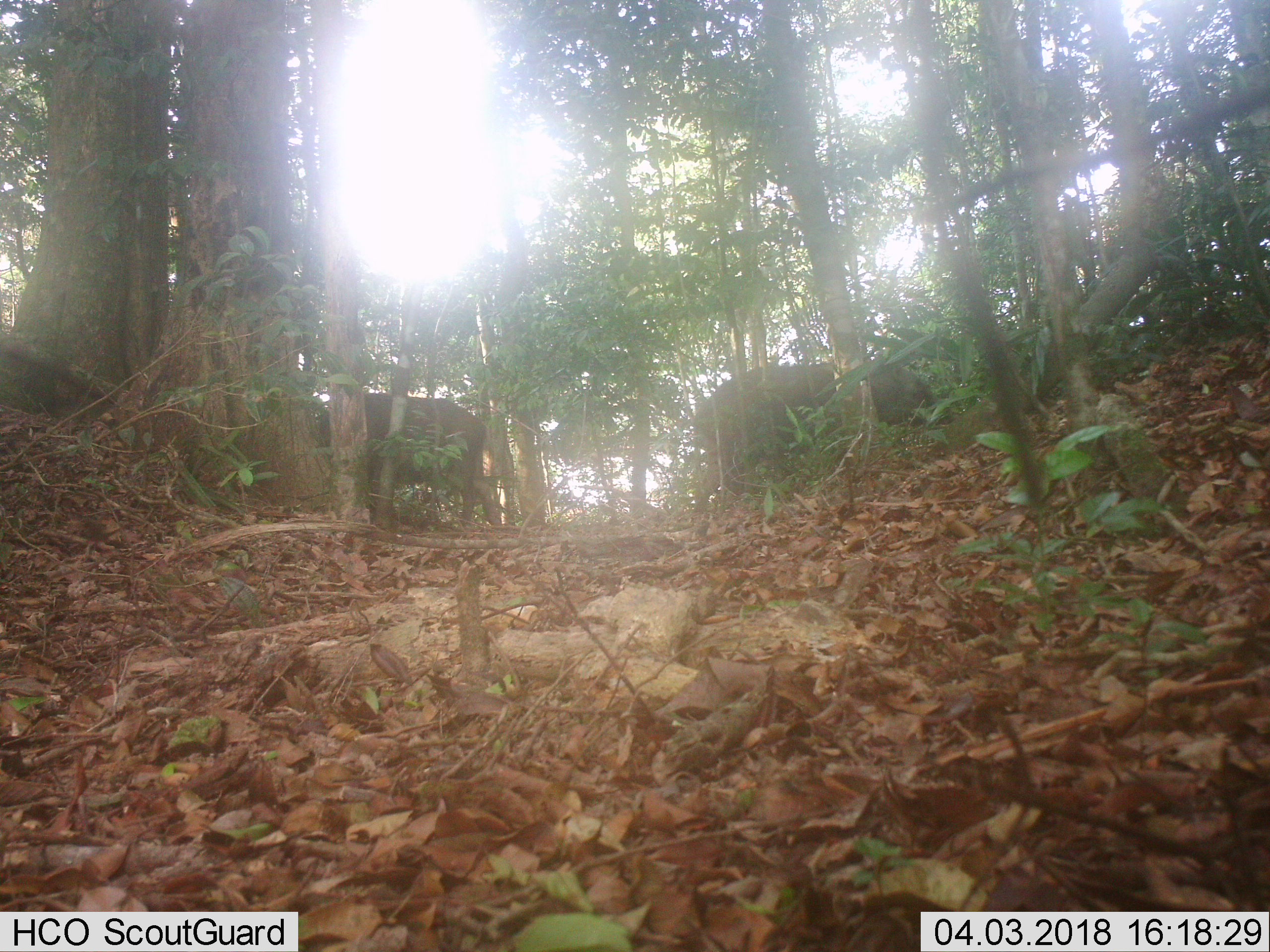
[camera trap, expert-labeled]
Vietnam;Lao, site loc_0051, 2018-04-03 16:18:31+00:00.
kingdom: Animalia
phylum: Chordata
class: Mammalia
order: Artiodactyla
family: Suidae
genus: Sus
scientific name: Sus scrofa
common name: eurasian wild pig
Eurasian wild pig (Sus scrofa). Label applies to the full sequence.